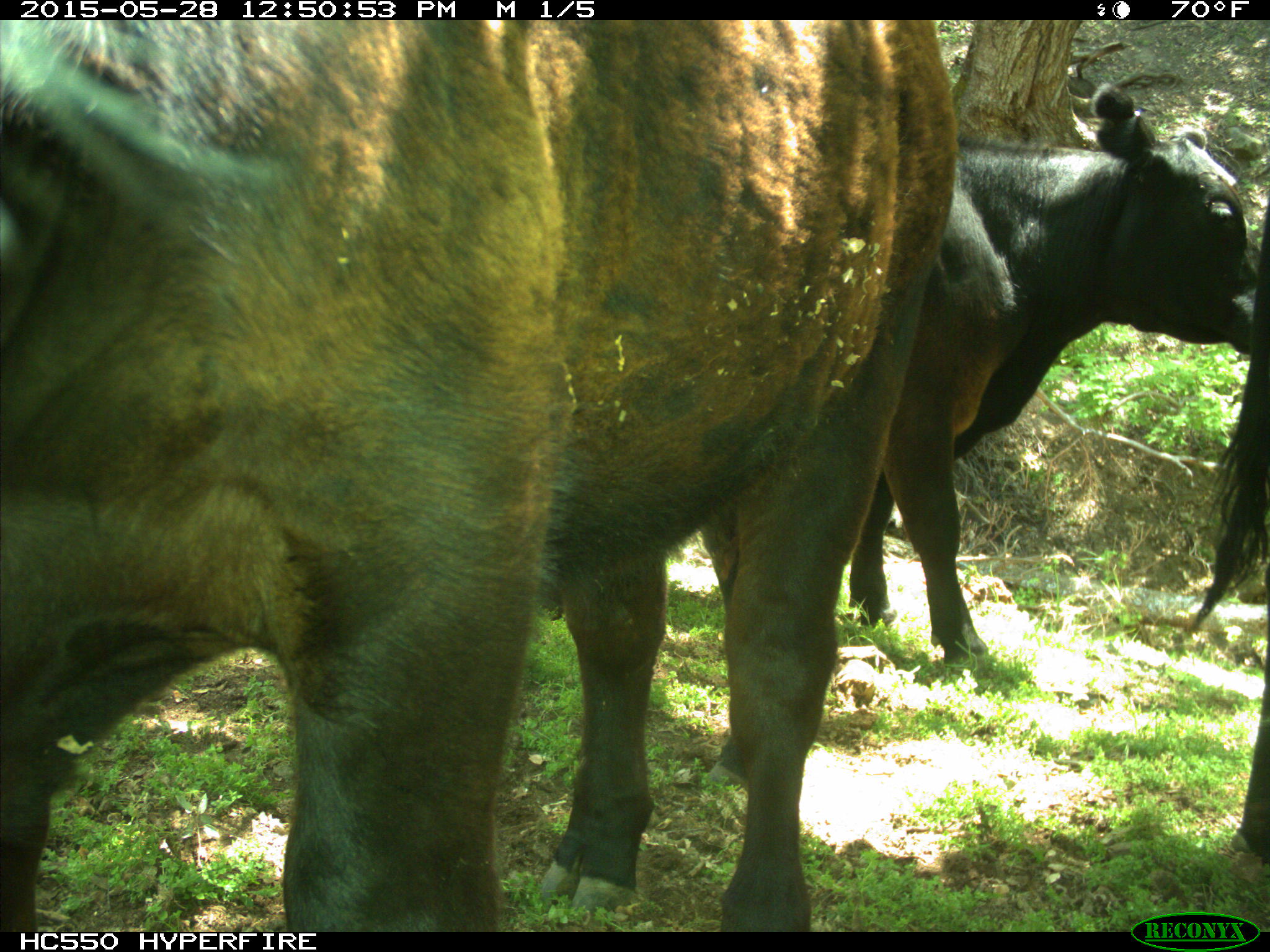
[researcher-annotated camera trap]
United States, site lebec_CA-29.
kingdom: Animalia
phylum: Chordata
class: Mammalia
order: Artiodactyla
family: Bovidae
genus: Bos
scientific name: Bos taurus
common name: domestic cow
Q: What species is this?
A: Bos taurus (domestic cow).